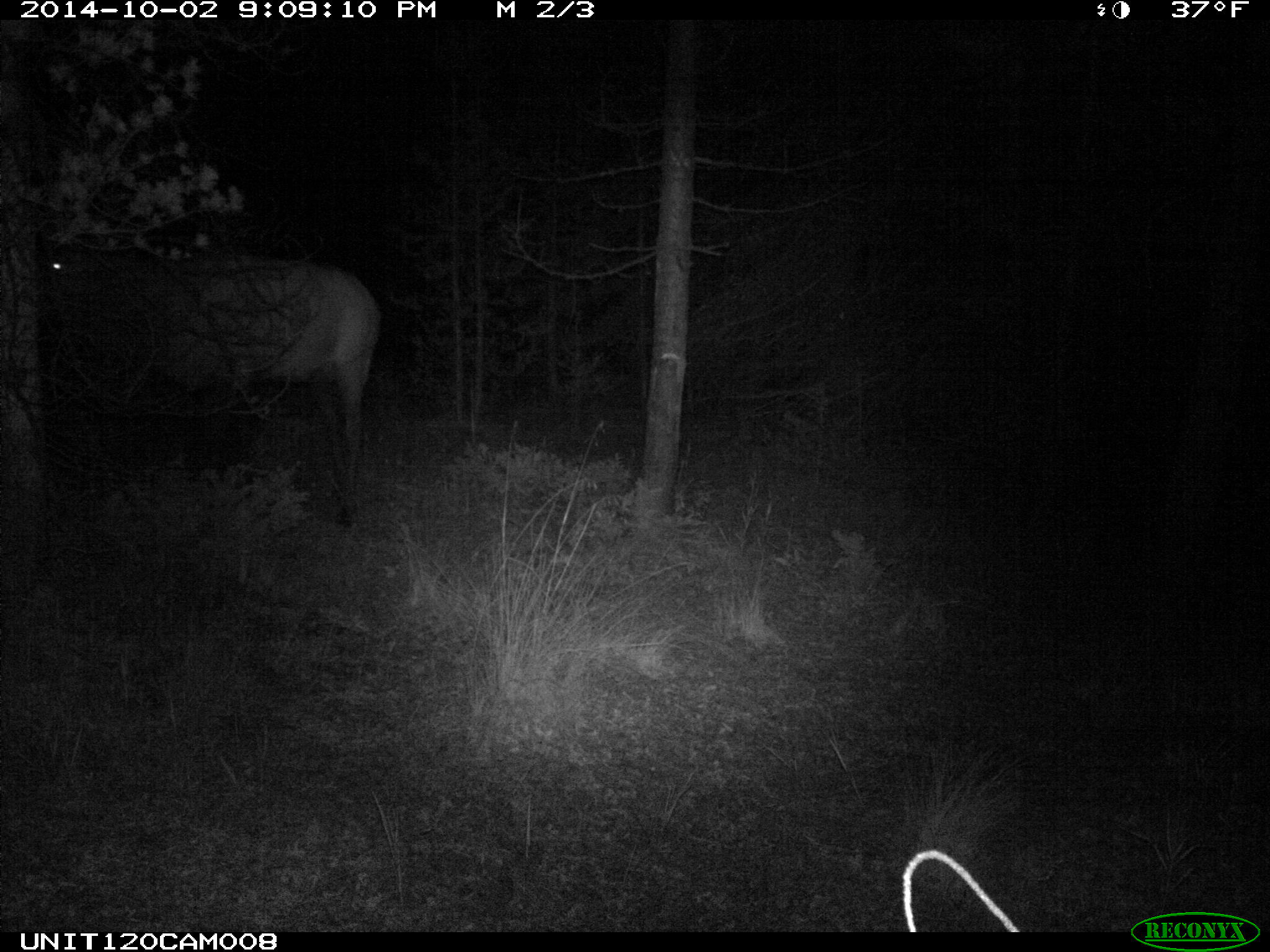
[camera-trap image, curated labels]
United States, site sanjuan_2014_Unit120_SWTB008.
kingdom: Animalia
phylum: Chordata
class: Mammalia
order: Artiodactyla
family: Cervidae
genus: Cervus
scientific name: Cervus elaphus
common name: red deer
Cervus elaphus (red deer).